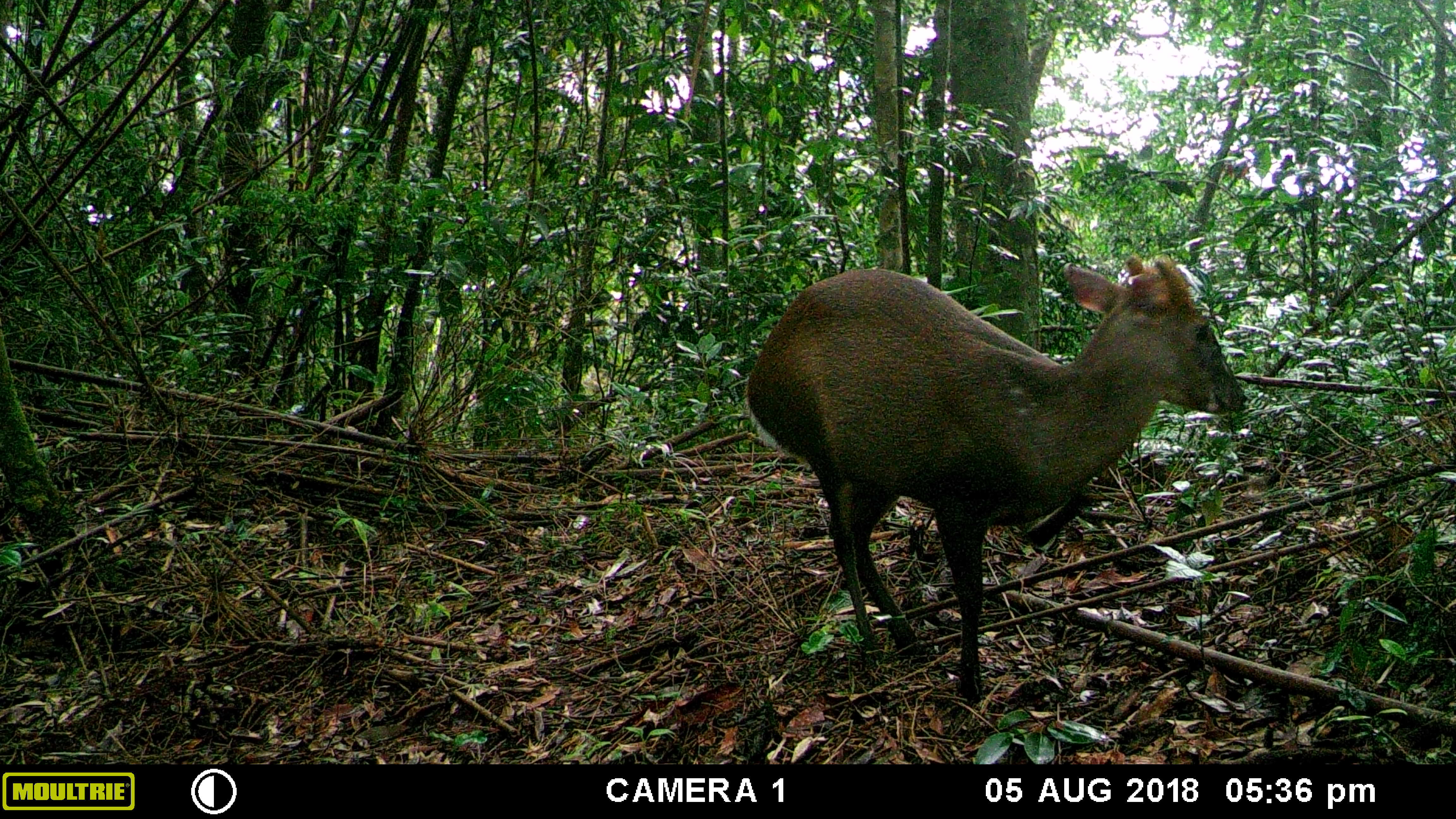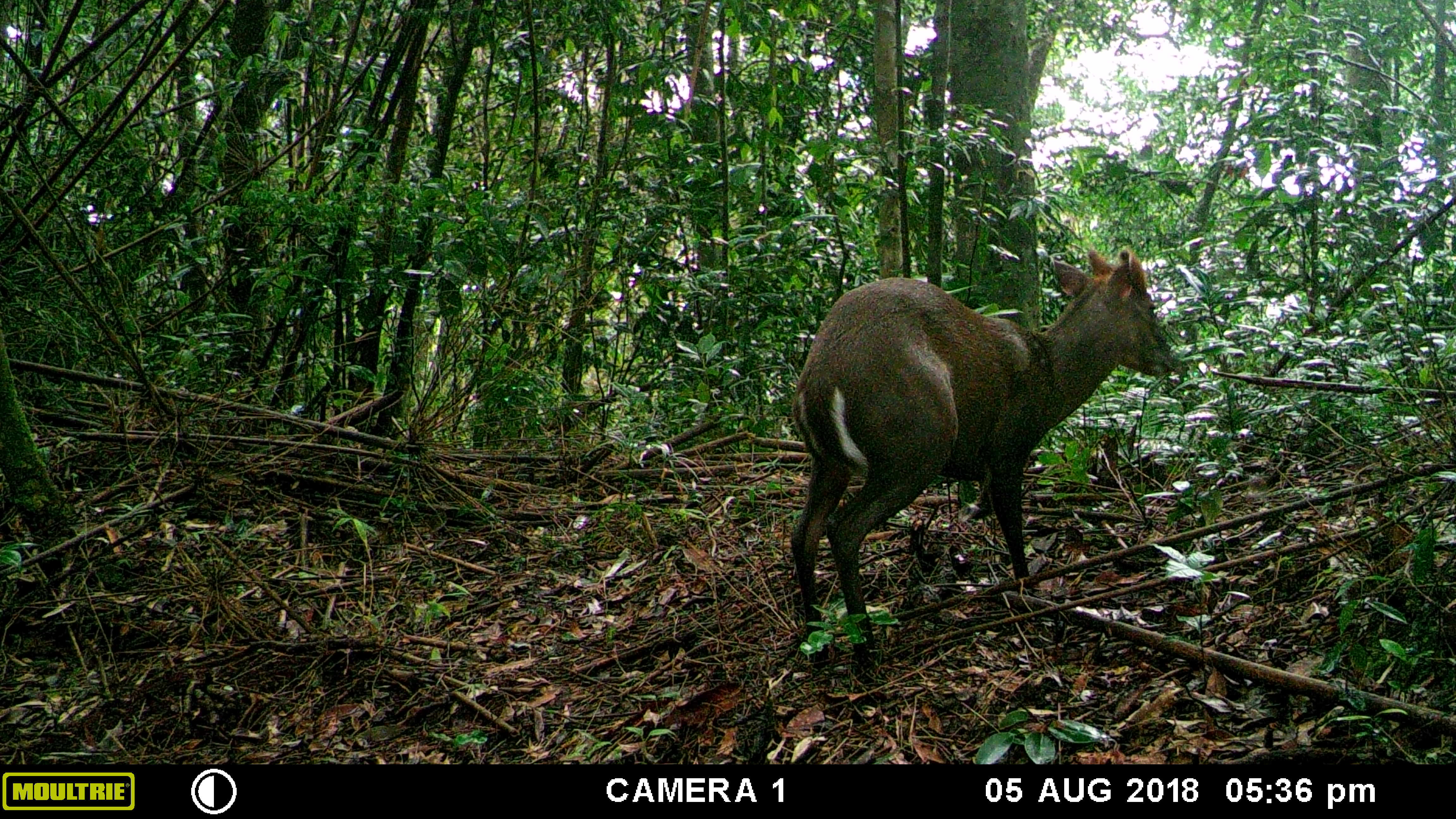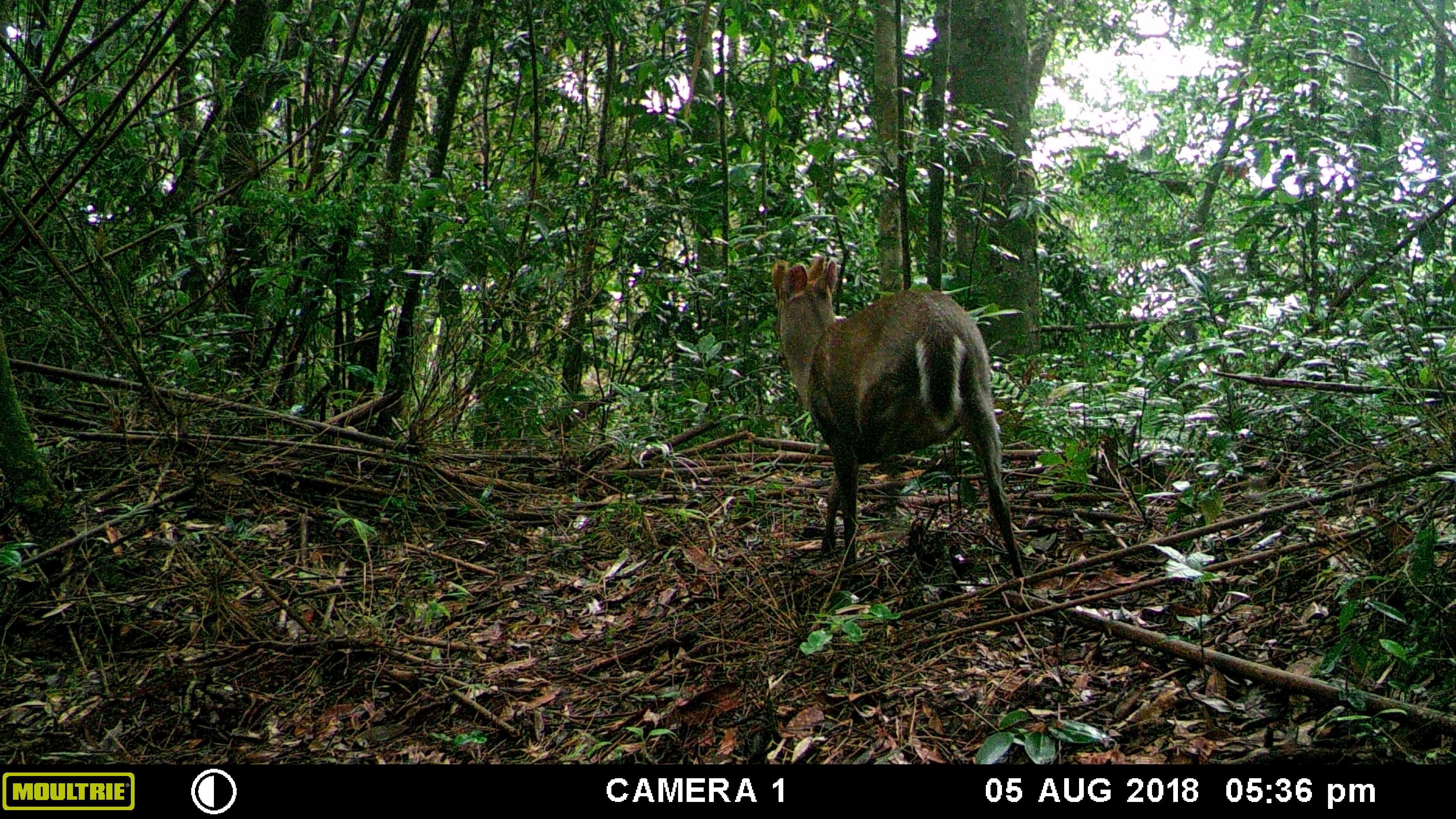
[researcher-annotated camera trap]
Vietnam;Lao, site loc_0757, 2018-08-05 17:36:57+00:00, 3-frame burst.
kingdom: Animalia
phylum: Chordata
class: Mammalia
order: Artiodactyla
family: Cervidae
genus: Muntiacus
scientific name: Muntiacus rooseveltorum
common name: roosevelt's muntjac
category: roosevelts muntjac group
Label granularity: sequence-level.